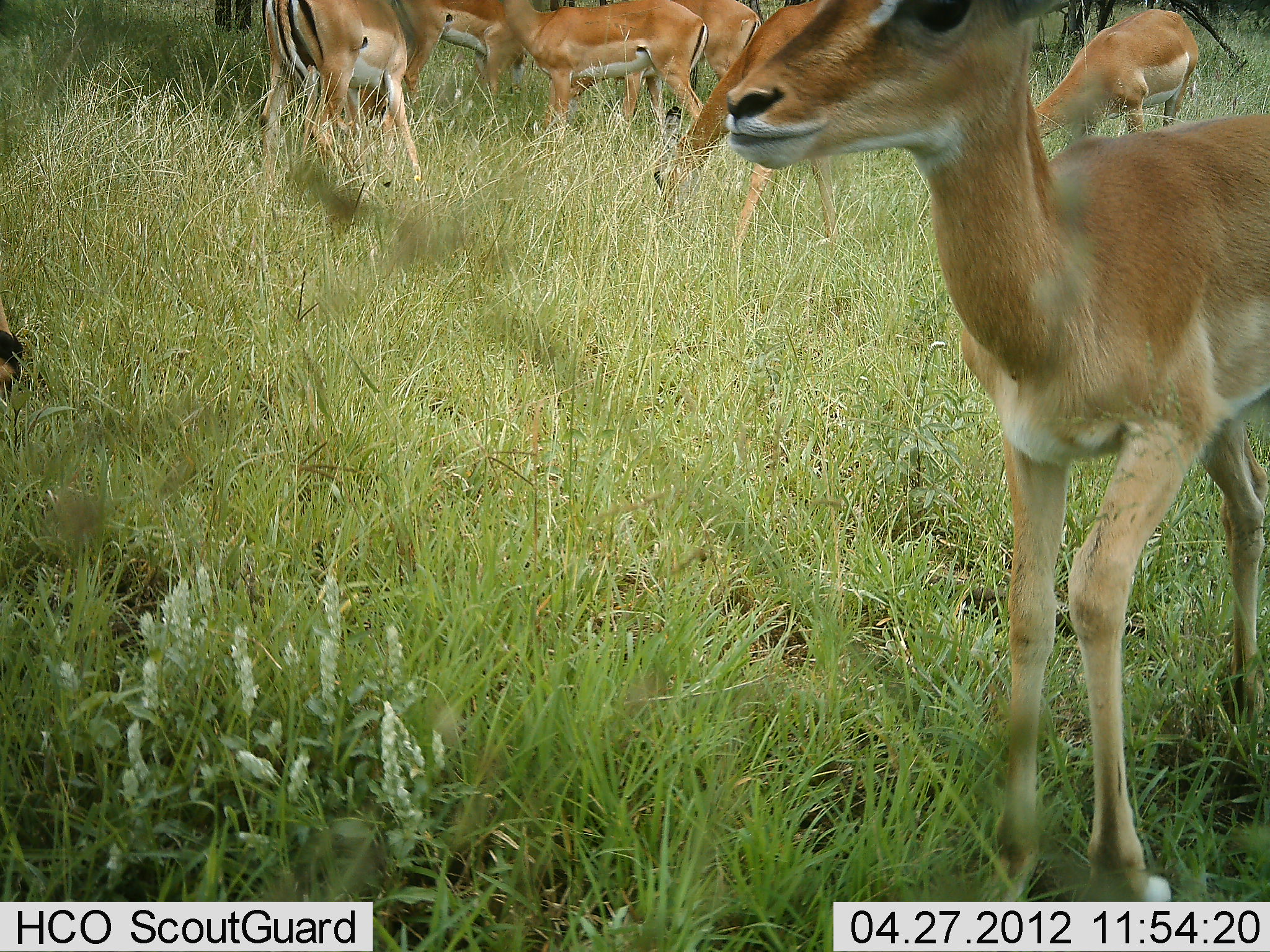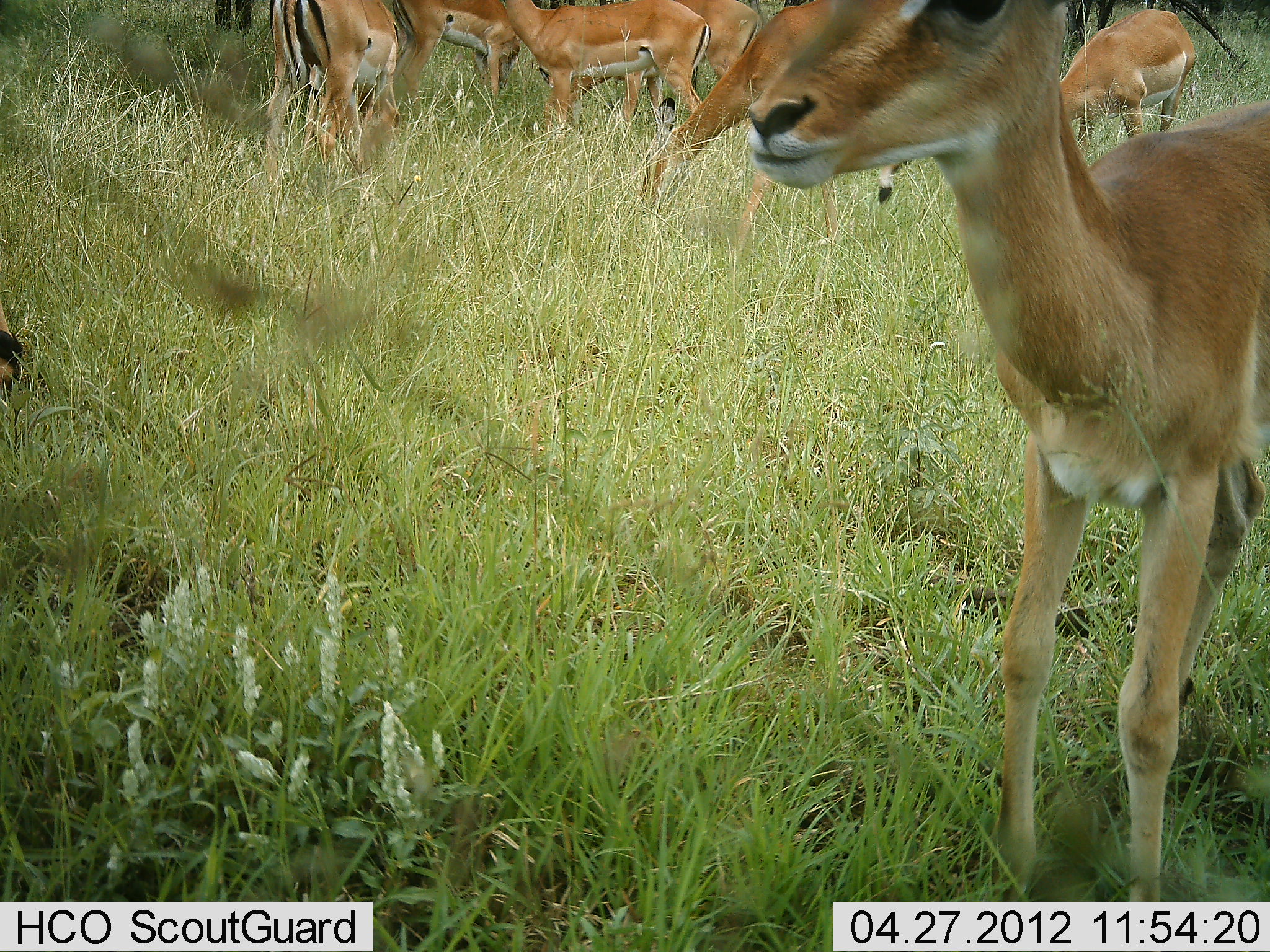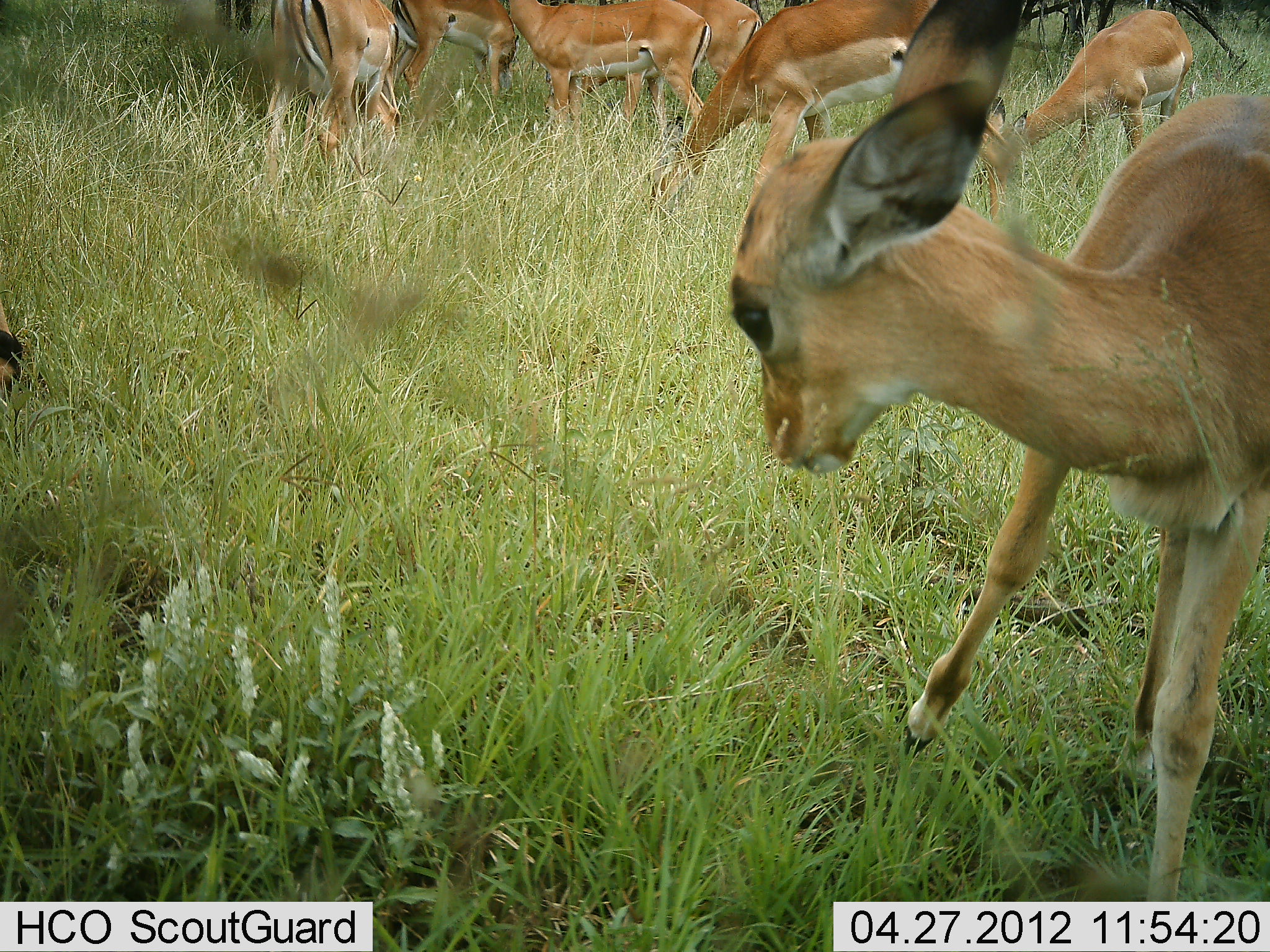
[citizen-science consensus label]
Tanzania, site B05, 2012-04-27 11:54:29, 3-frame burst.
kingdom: Animalia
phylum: Chordata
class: Mammalia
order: Artiodactyla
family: Bovidae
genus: Aepyceros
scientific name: Aepyceros melampus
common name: impala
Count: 7.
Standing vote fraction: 81%.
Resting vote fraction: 6%.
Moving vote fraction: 25%.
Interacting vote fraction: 12%.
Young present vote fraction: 19%.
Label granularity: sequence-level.